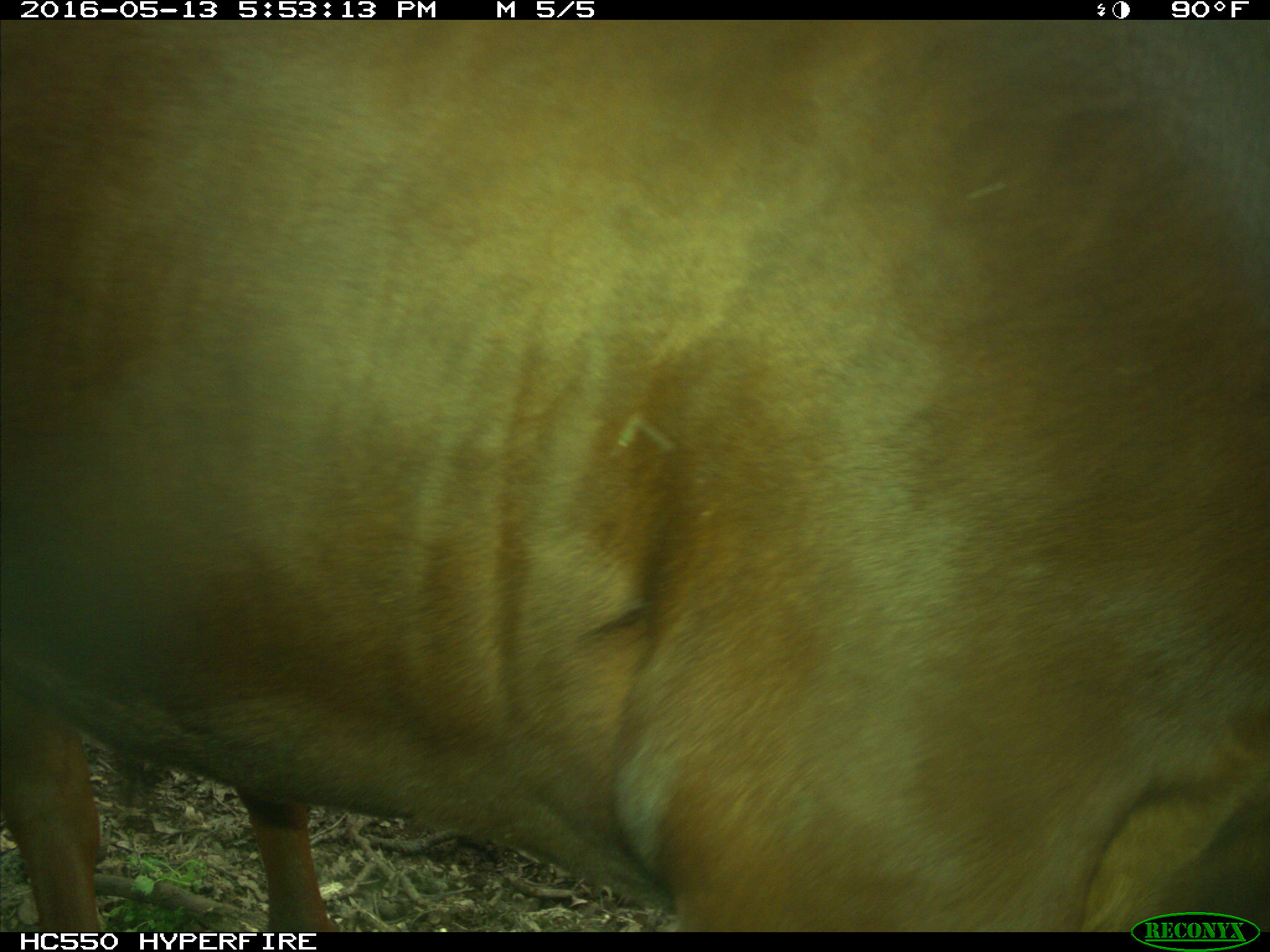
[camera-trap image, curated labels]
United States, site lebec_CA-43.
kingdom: Animalia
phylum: Chordata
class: Mammalia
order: Artiodactyla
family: Bovidae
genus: Bos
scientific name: Bos taurus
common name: domestic cow